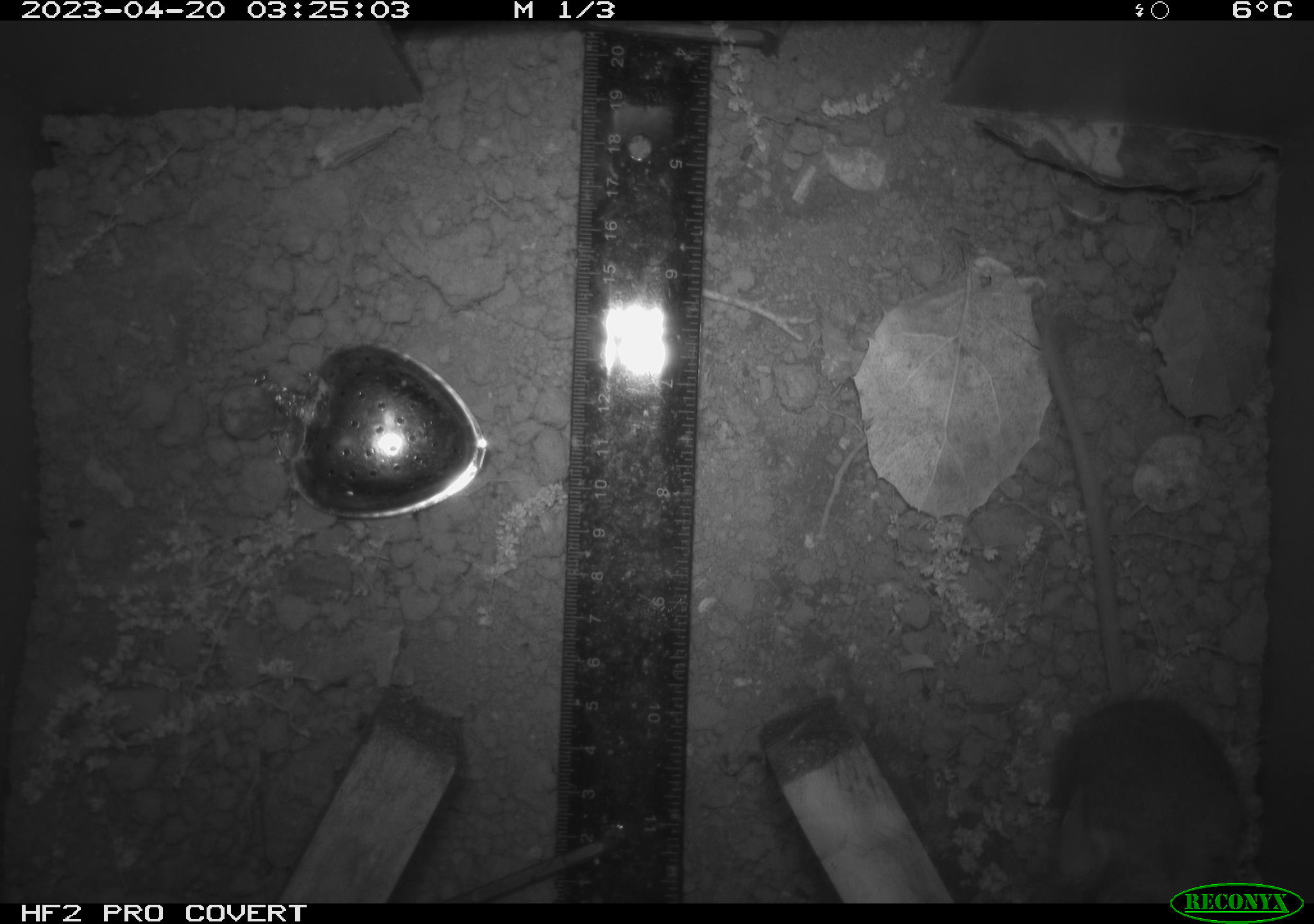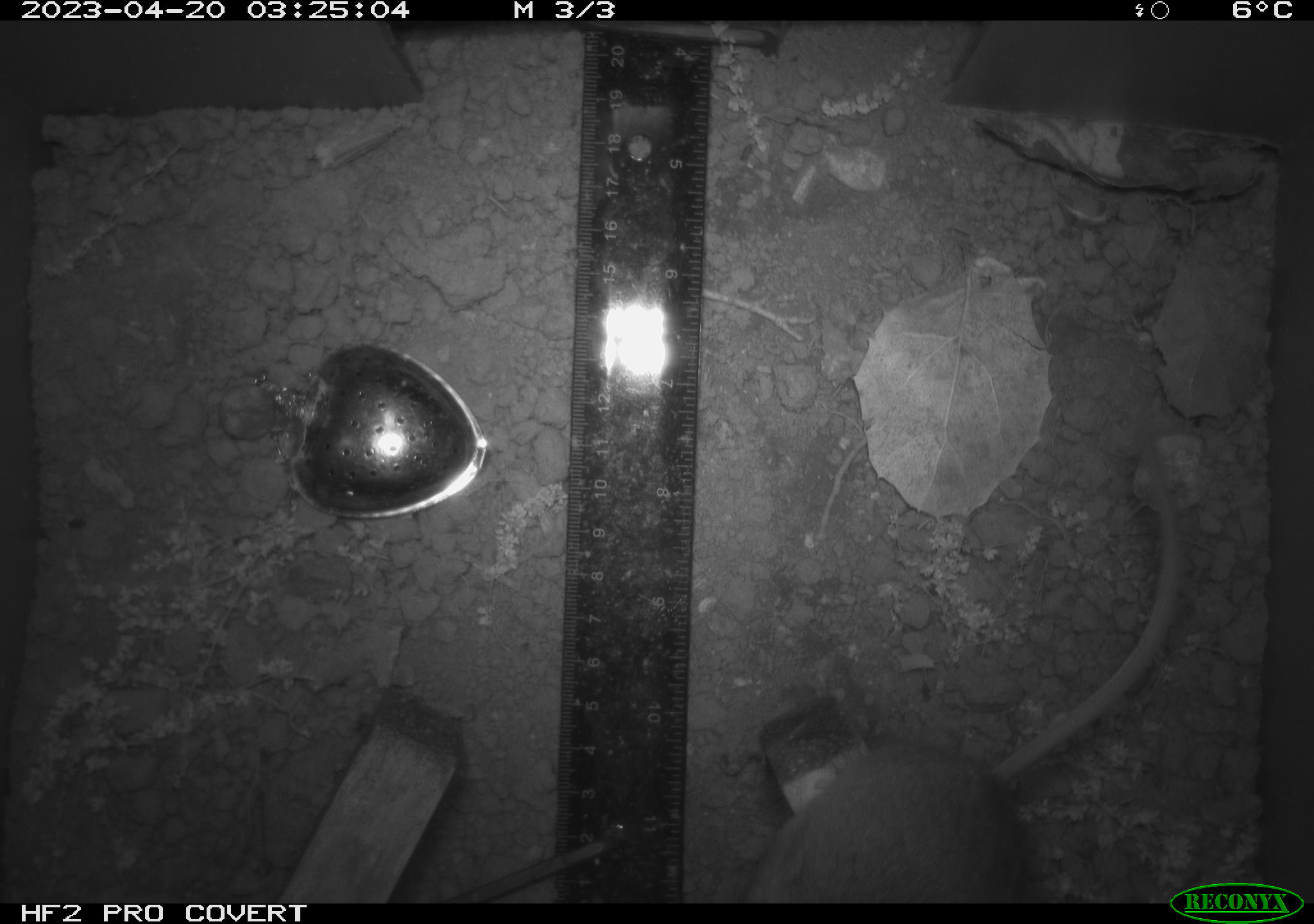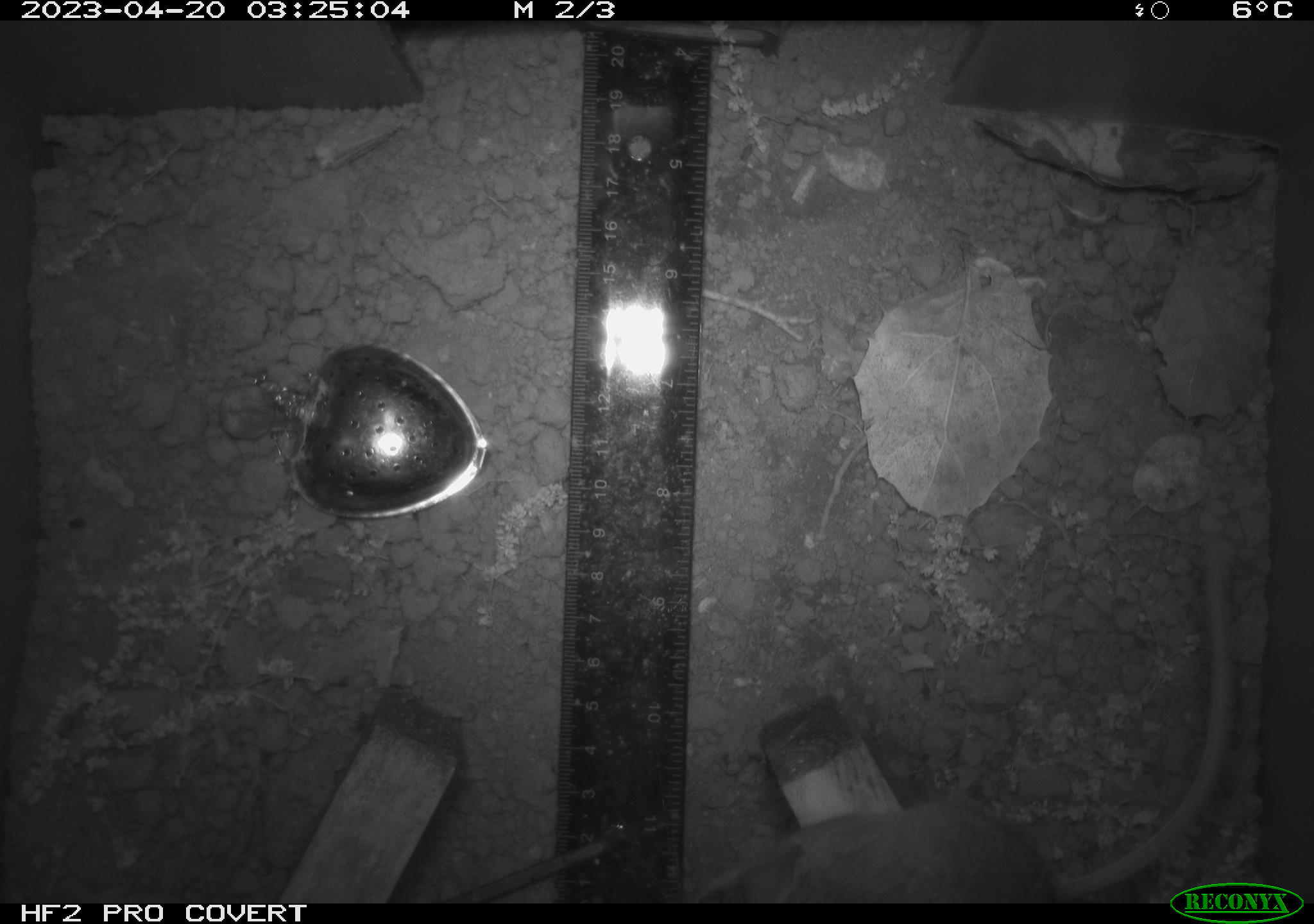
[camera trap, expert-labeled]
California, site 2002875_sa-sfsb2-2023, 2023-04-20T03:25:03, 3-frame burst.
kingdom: Animalia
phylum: Chordata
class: Mammalia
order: Rodentia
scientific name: Rodentia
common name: mouse species